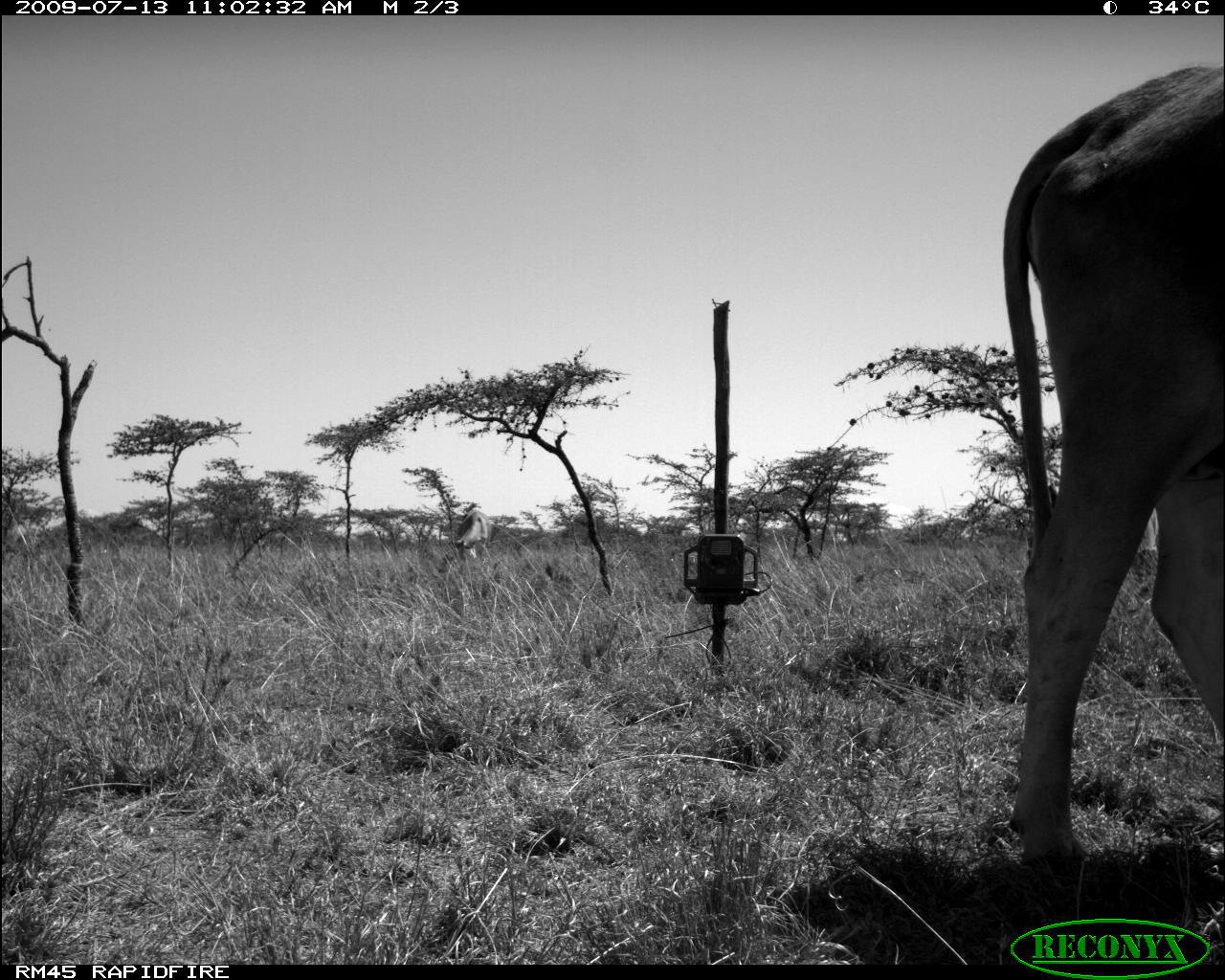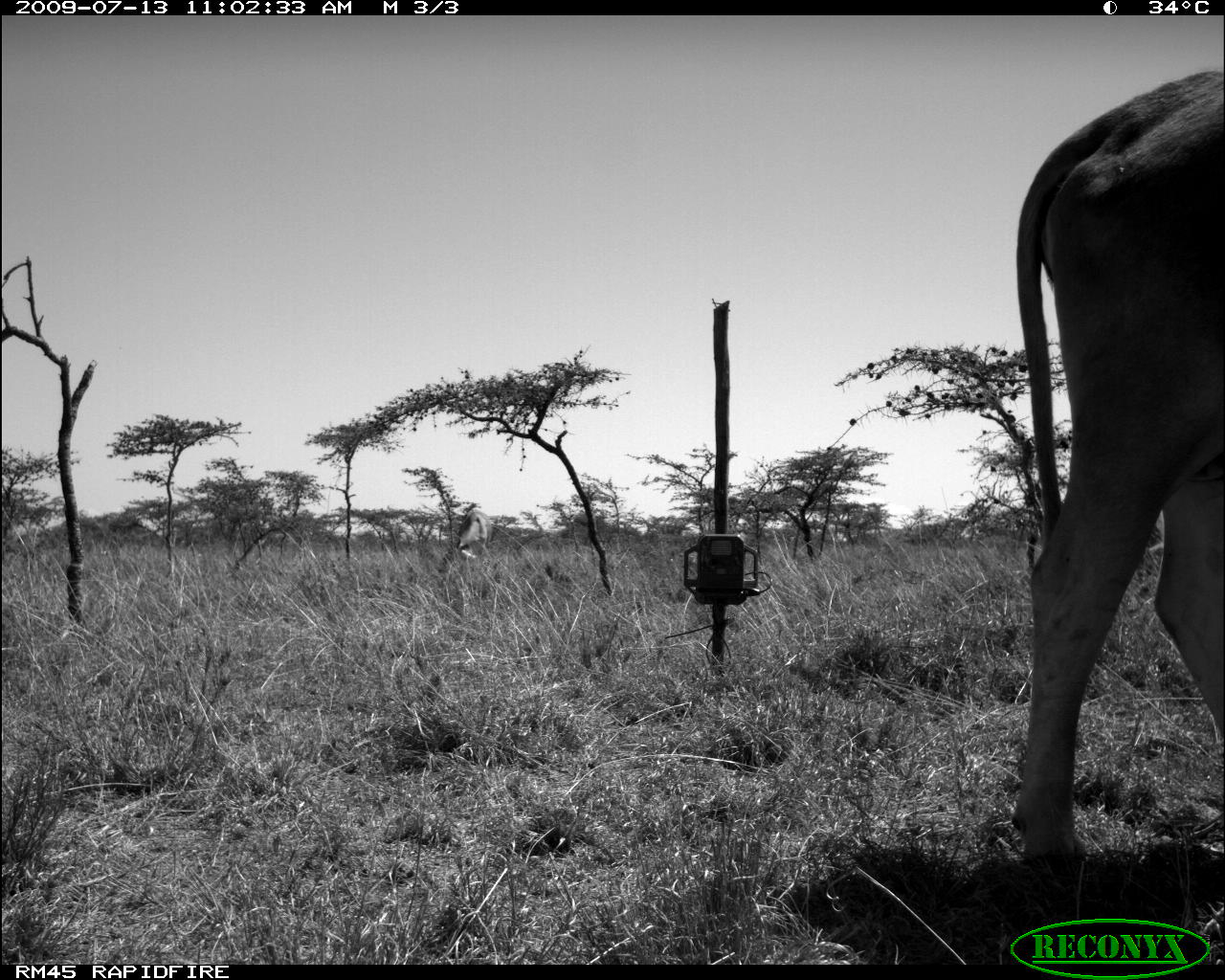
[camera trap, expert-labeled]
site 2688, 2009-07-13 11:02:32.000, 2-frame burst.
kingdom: Animalia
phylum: Chordata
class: Mammalia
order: Artiodactyla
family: Bovidae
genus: Bos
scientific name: Bos taurus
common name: domestic cattle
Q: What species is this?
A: Bos taurus (domestic cattle).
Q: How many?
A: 2.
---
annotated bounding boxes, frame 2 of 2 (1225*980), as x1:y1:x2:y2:
bos taurus: 1015:67:1225:877; 455:509:493:561